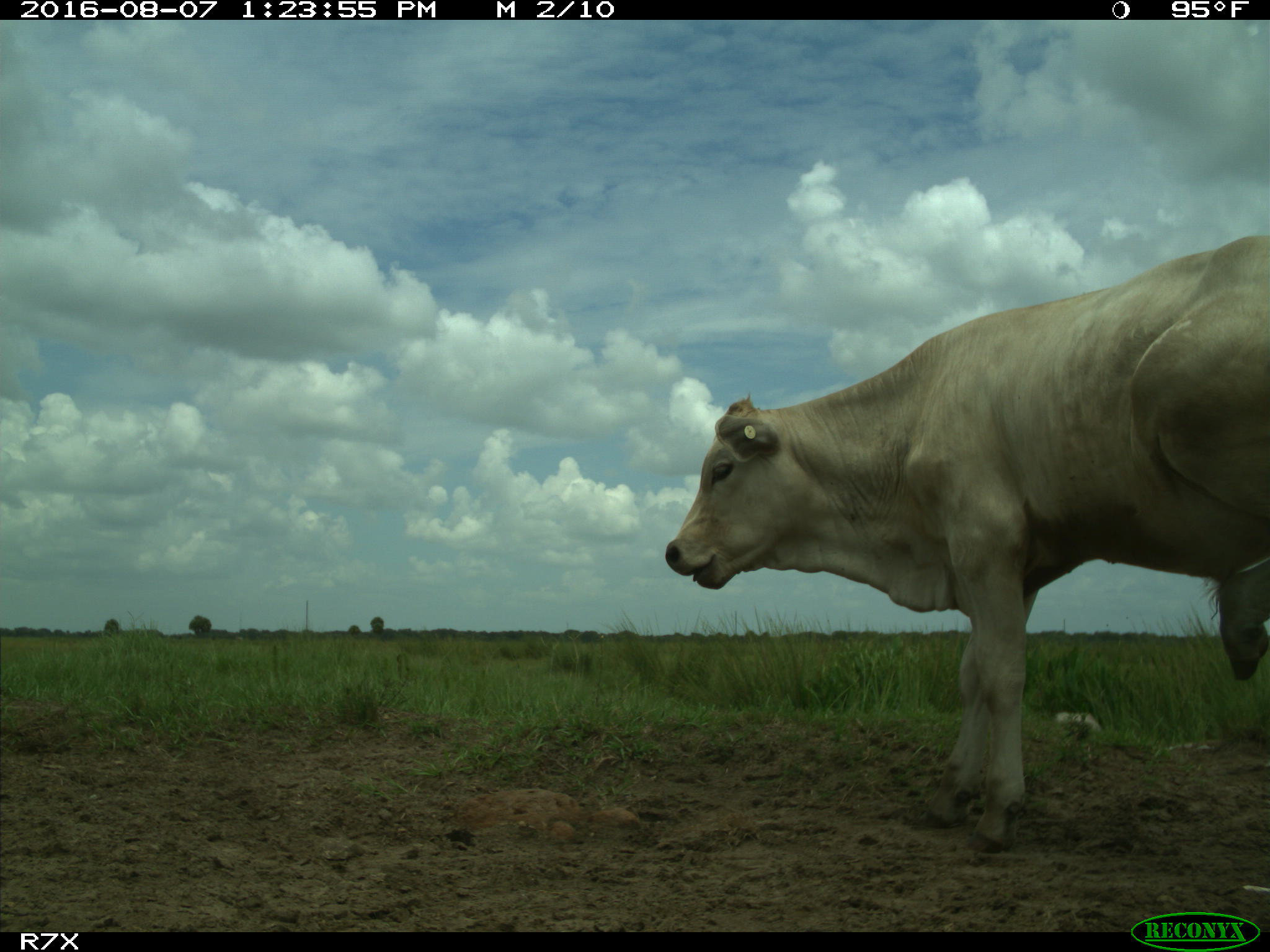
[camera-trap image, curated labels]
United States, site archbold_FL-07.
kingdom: Animalia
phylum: Chordata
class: Mammalia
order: Artiodactyla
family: Bovidae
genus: Bos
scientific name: Bos taurus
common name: domestic cow